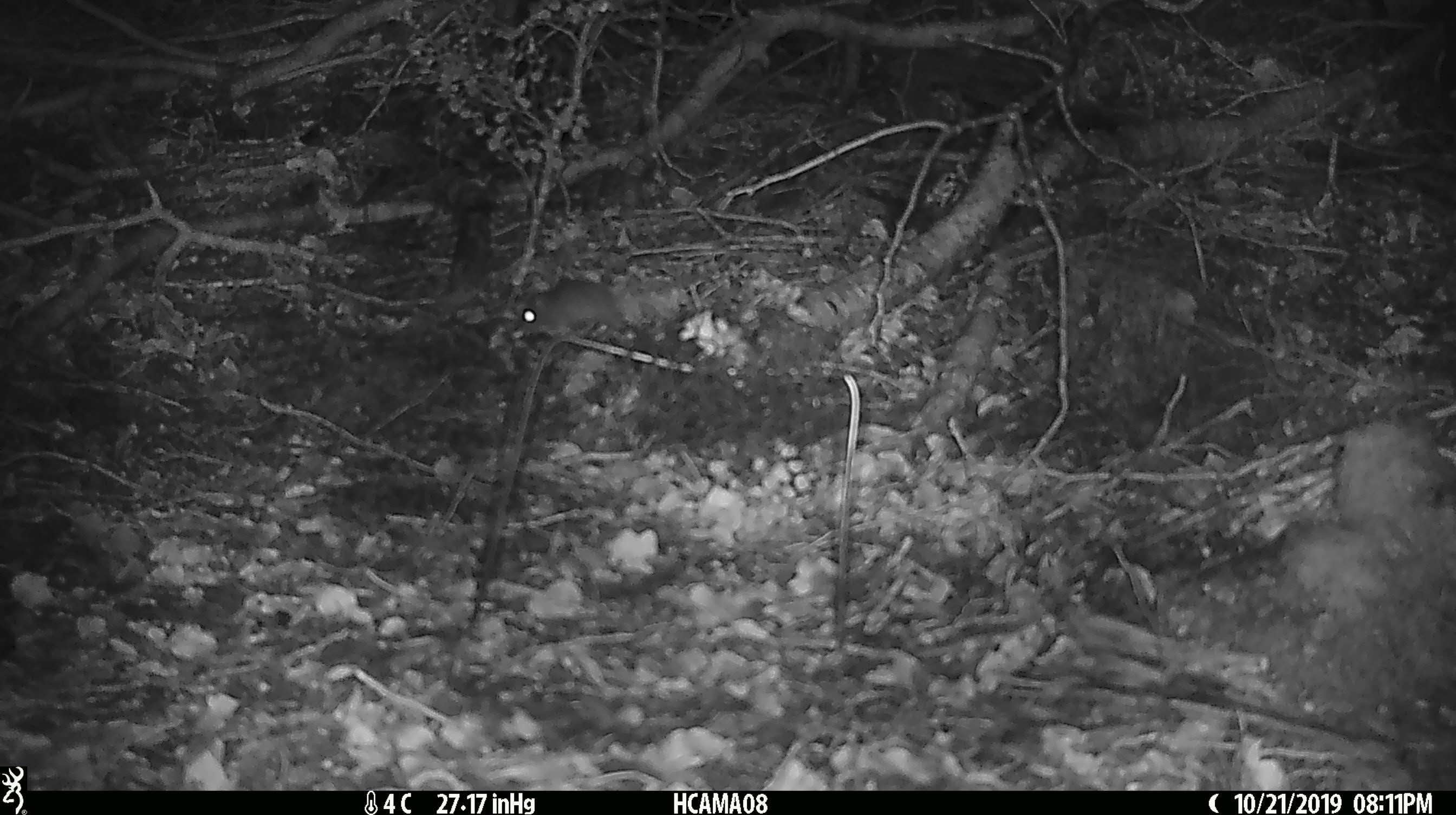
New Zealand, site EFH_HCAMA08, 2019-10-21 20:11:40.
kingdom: Animalia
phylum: Chordata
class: Mammalia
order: Rodentia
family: Muridae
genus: Mus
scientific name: Mus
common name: mouse